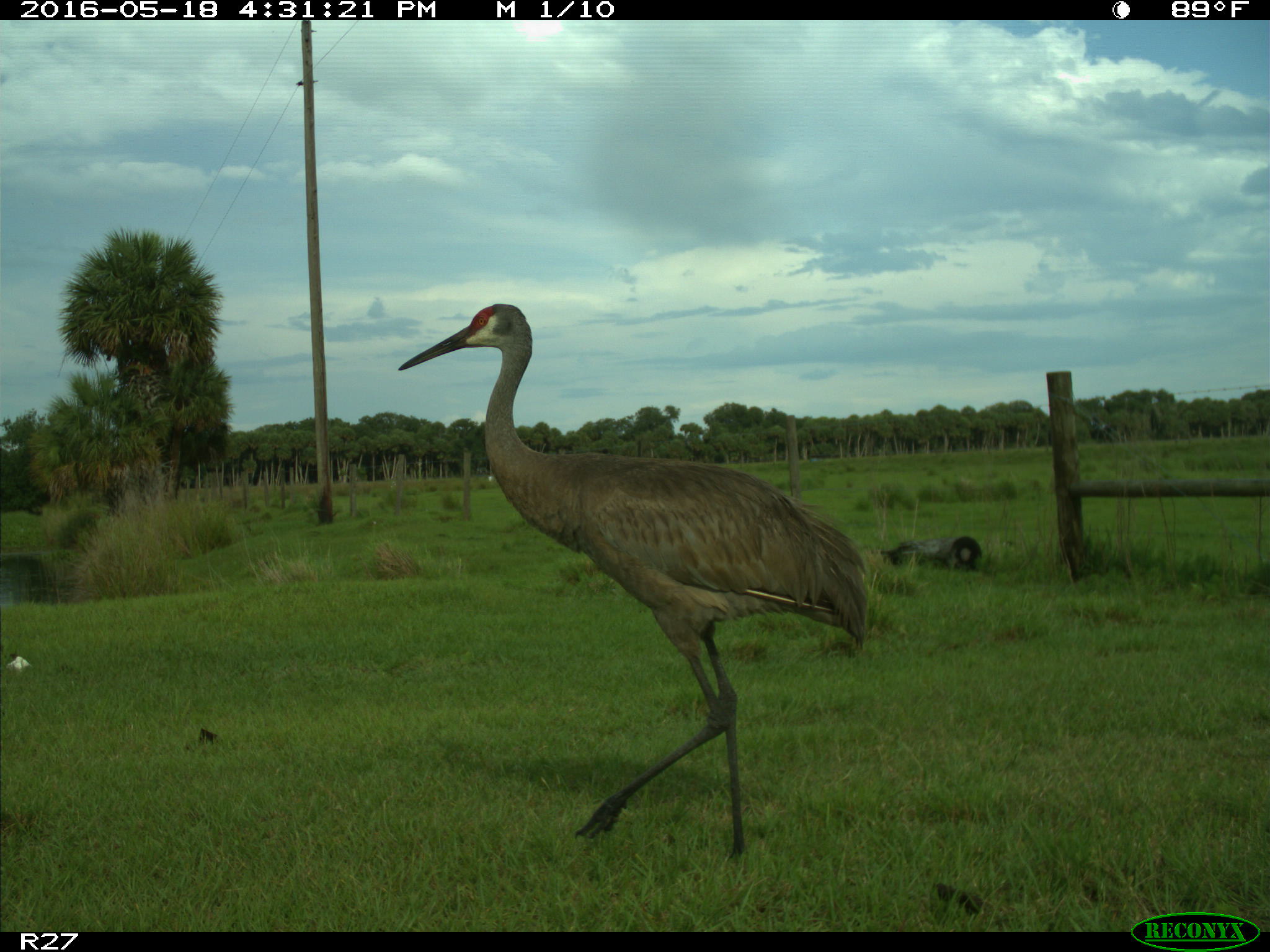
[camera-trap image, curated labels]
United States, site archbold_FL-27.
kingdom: Animalia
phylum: Chordata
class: Aves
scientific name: Aves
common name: birds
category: unidentified bird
Unidentified bird (birds) (Aves).